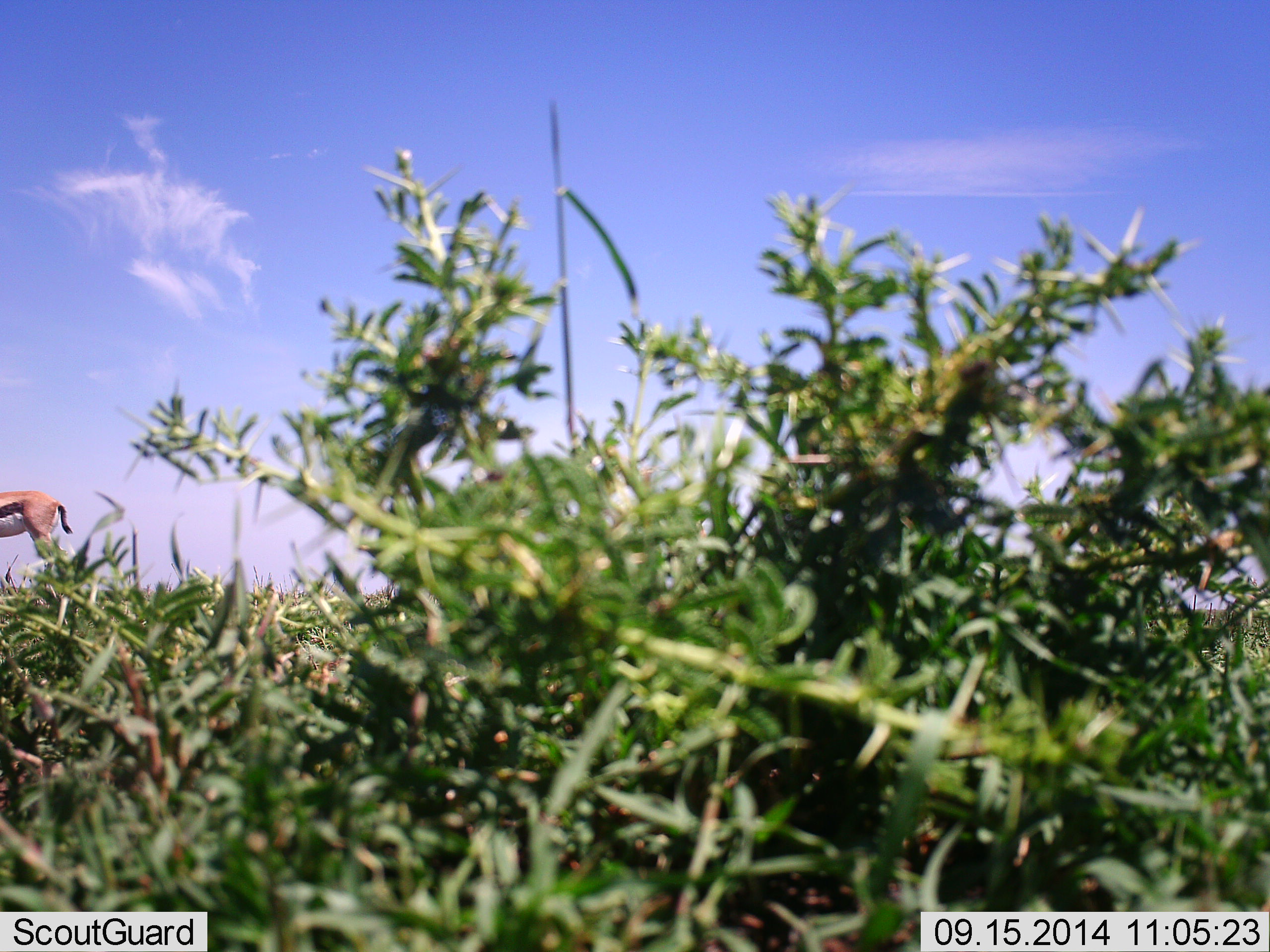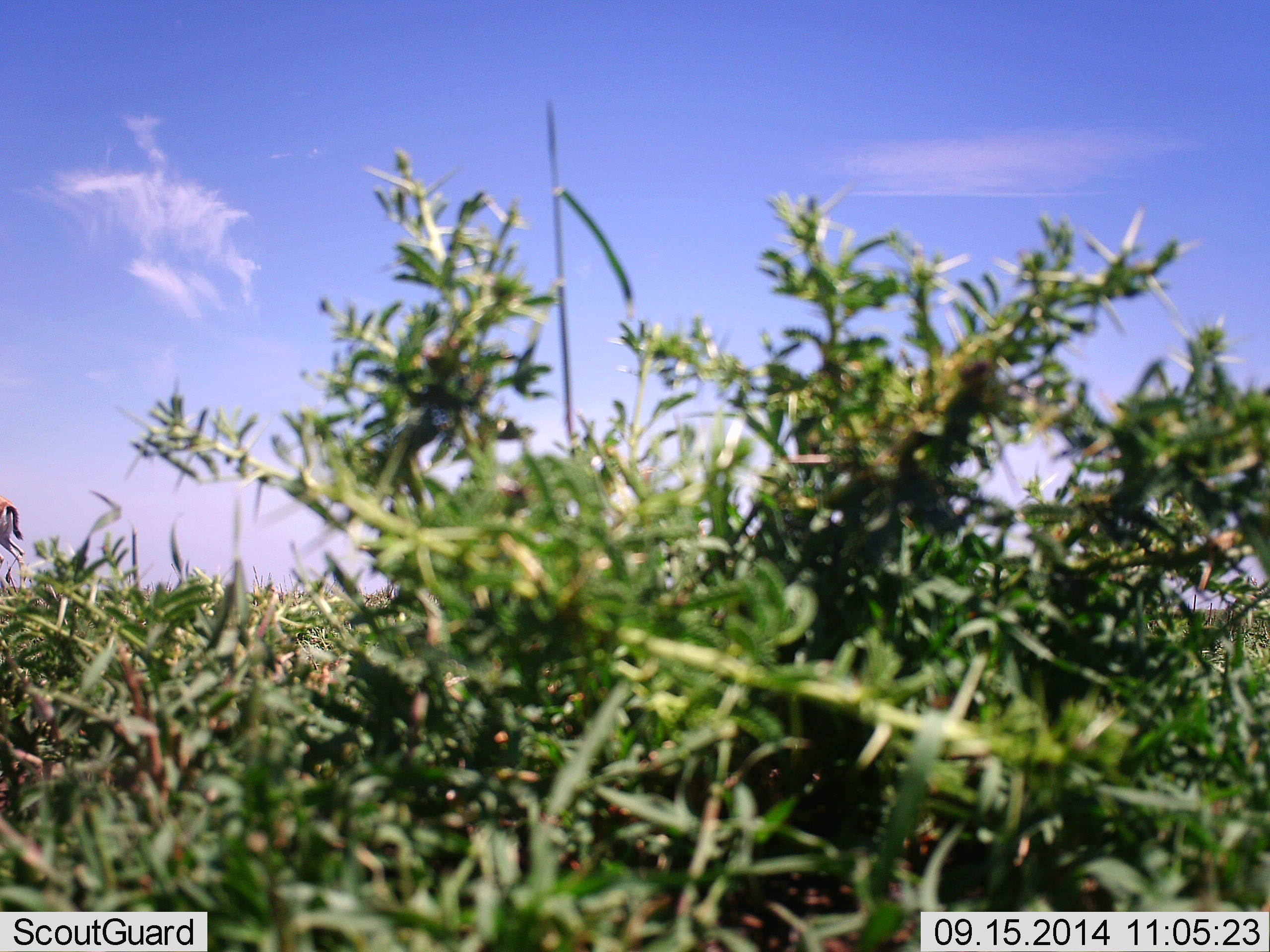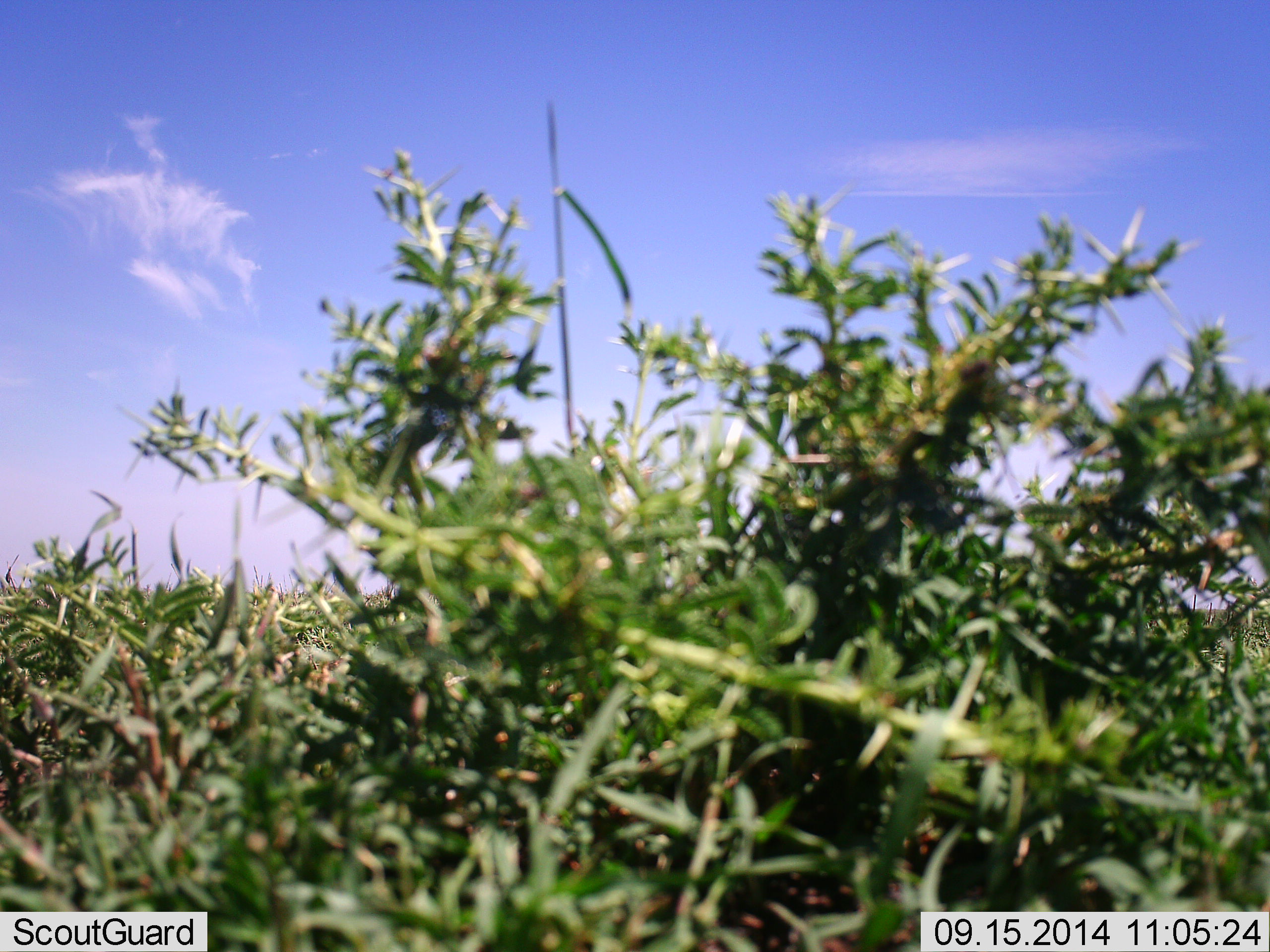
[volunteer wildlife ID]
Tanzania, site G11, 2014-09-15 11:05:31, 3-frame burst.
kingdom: Animalia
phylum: Chordata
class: Mammalia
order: Artiodactyla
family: Bovidae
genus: Eudorcas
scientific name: Eudorcas thomsonii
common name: thomson's gazelle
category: gazellethomsons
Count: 1.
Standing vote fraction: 0%.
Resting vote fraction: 0%.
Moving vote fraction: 100%.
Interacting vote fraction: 0%.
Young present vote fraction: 0%.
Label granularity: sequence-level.